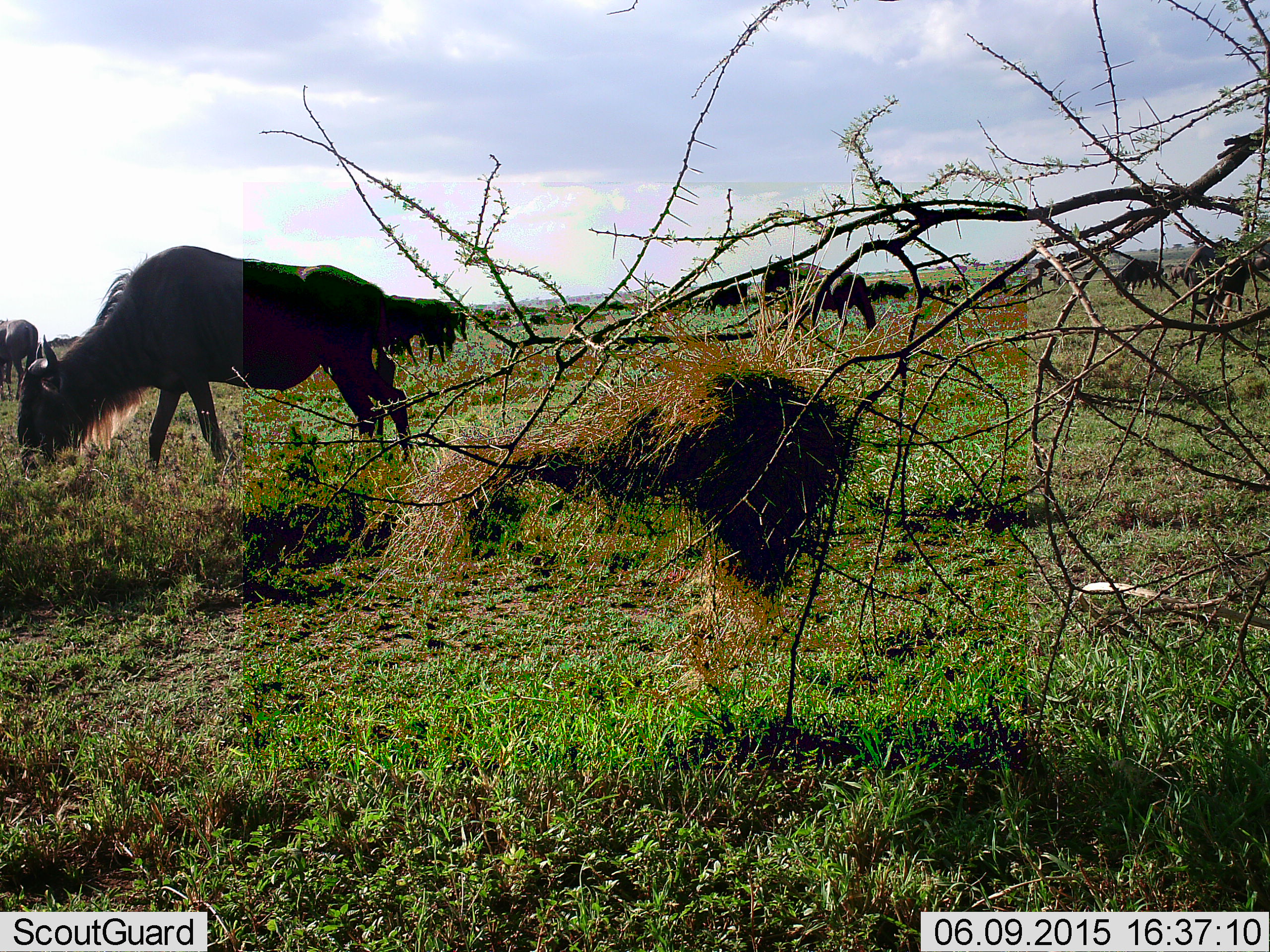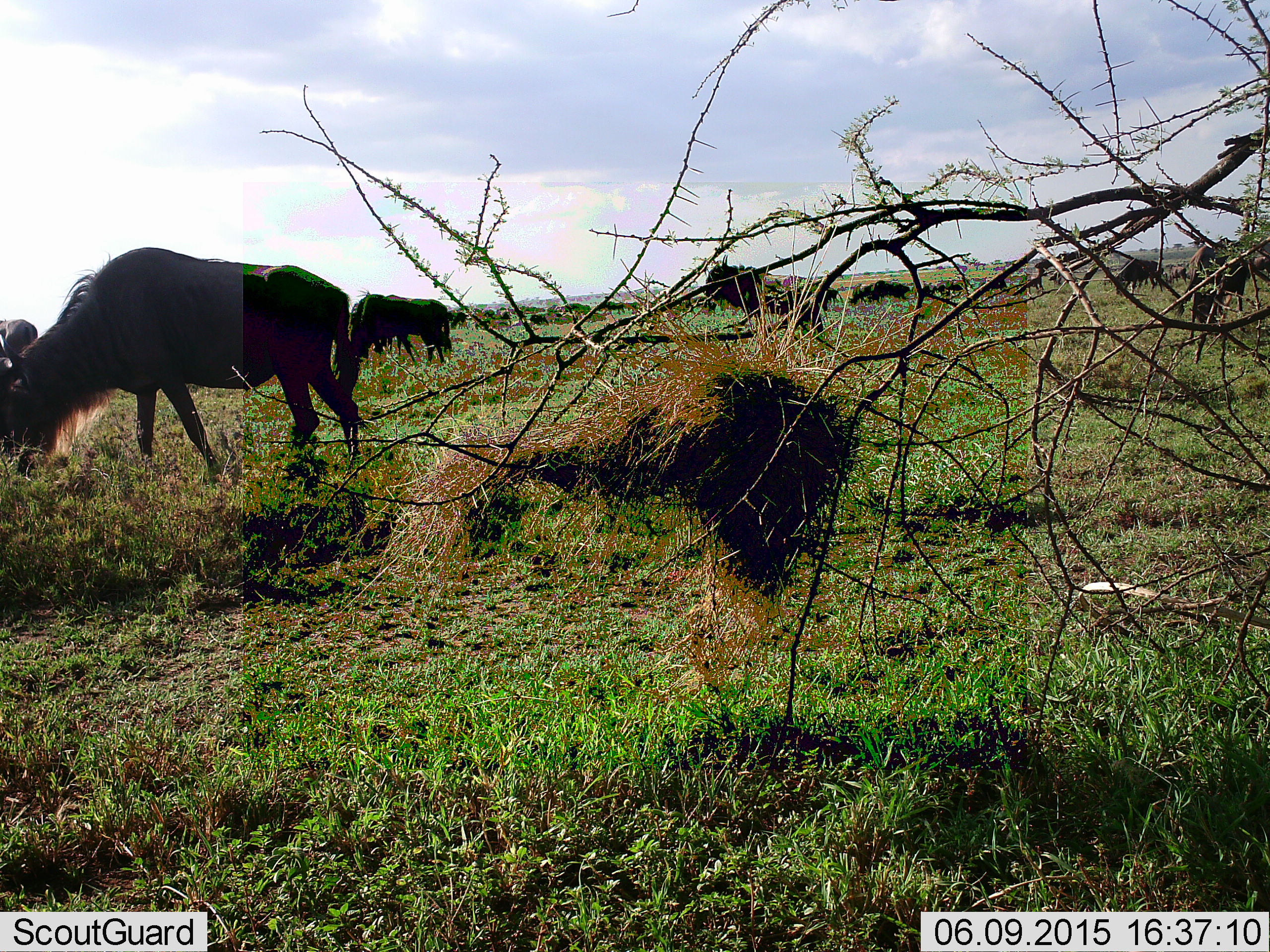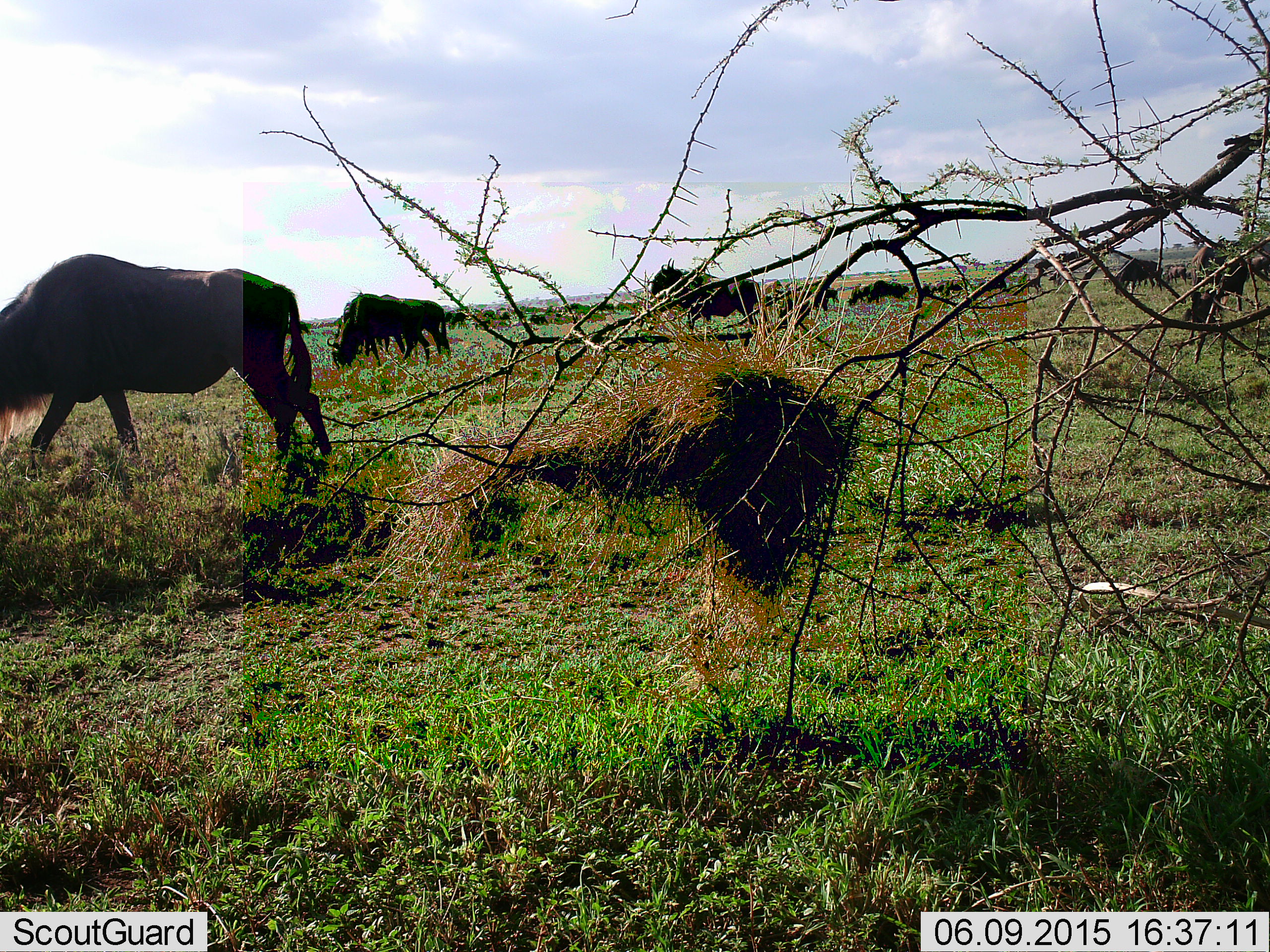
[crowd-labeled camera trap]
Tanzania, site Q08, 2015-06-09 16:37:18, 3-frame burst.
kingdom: Animalia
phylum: Chordata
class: Mammalia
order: Artiodactyla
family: Bovidae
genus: Connochaetes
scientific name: Connochaetes taurinus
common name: blue wildebeest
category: wildebeest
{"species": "wildebeest (blue wildebeest) (Connochaetes taurinus)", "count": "11-50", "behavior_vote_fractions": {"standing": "80%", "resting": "0%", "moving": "70%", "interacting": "0%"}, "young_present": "0%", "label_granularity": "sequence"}